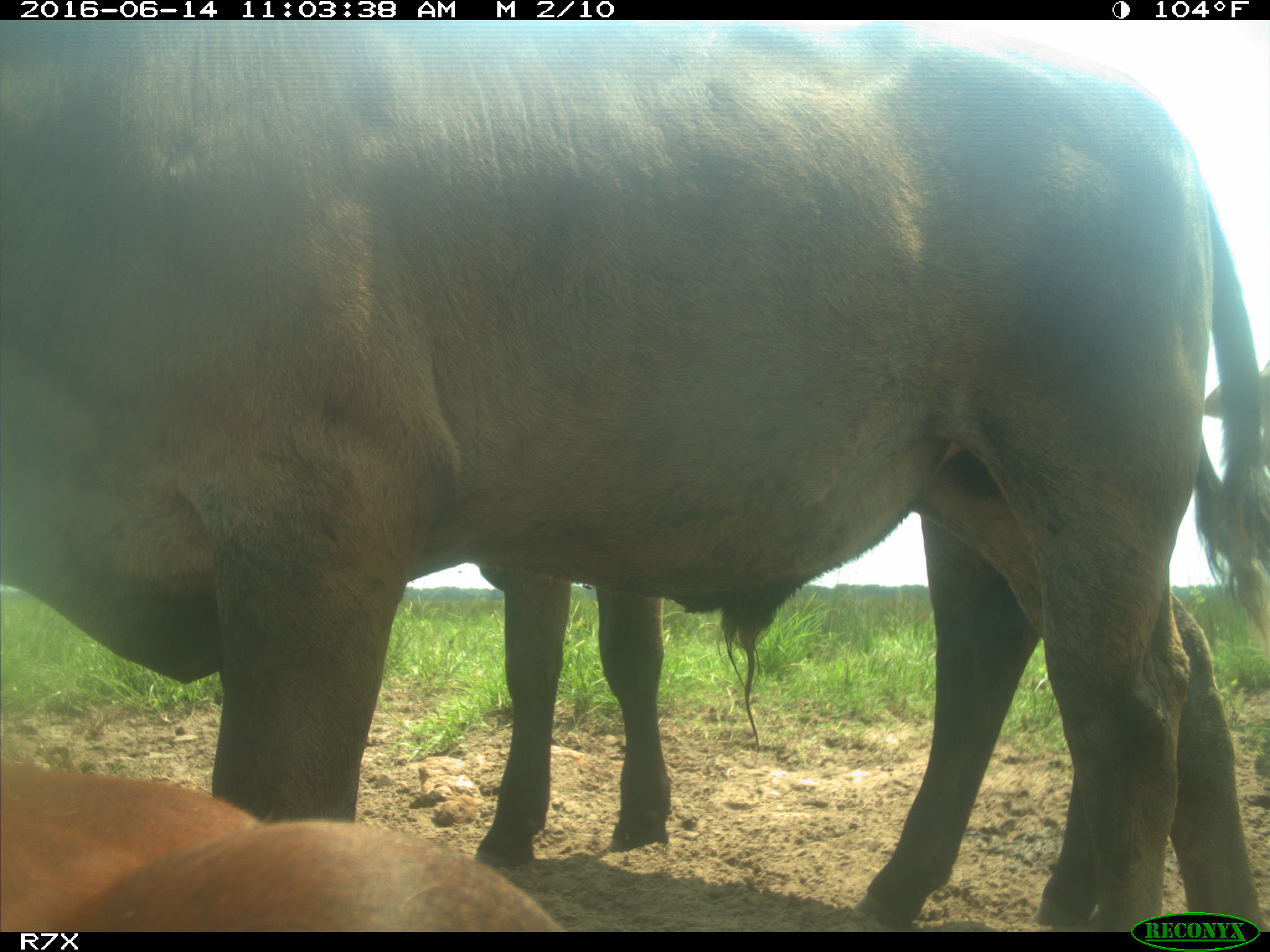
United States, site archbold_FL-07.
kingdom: Animalia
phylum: Chordata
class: Mammalia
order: Artiodactyla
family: Bovidae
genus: Bos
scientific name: Bos taurus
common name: domestic cow